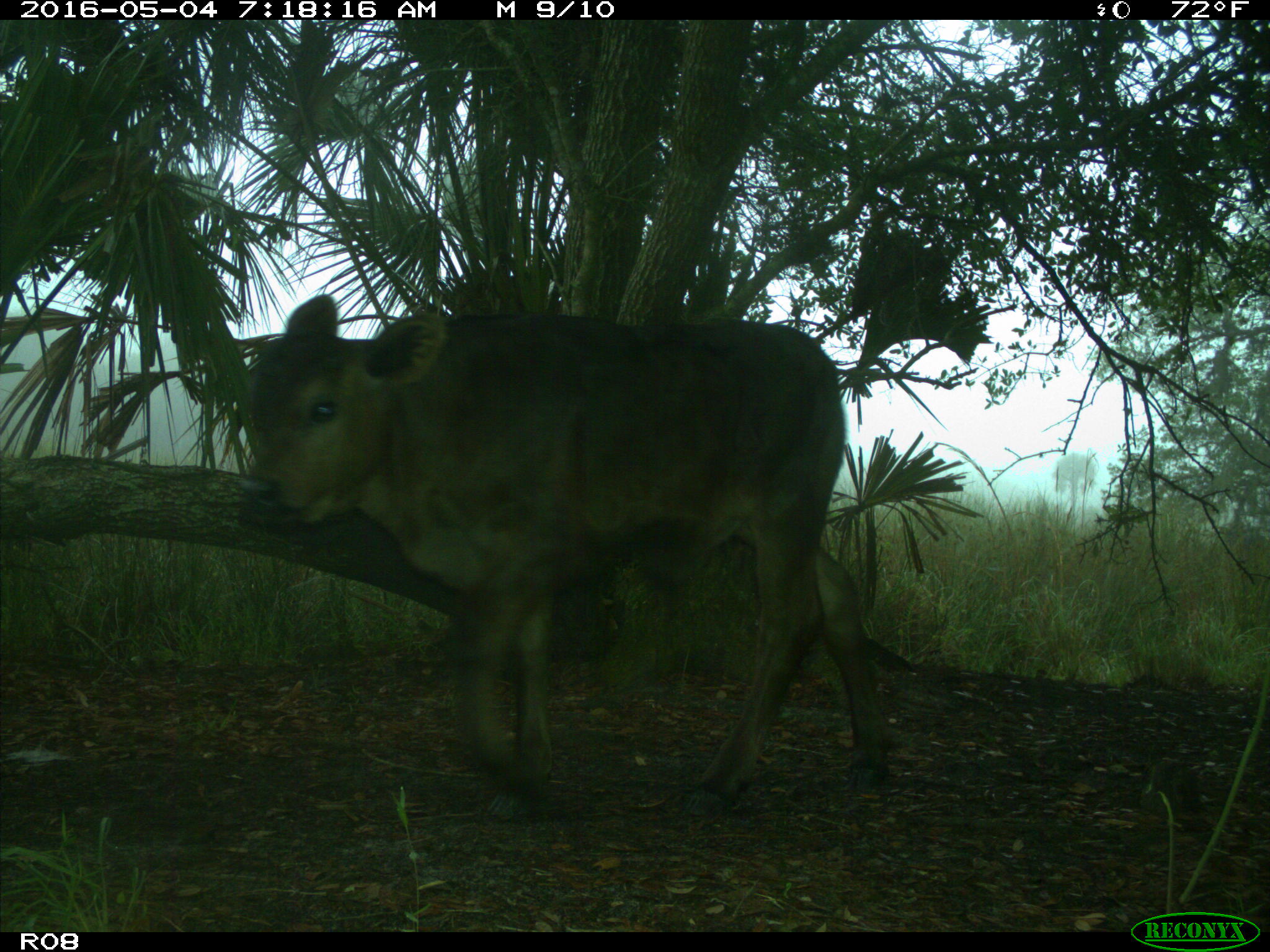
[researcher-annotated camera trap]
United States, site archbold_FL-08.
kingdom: Animalia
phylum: Chordata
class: Mammalia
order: Artiodactyla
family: Bovidae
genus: Bos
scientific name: Bos taurus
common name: domestic cow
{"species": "Bos taurus (domestic cow)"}